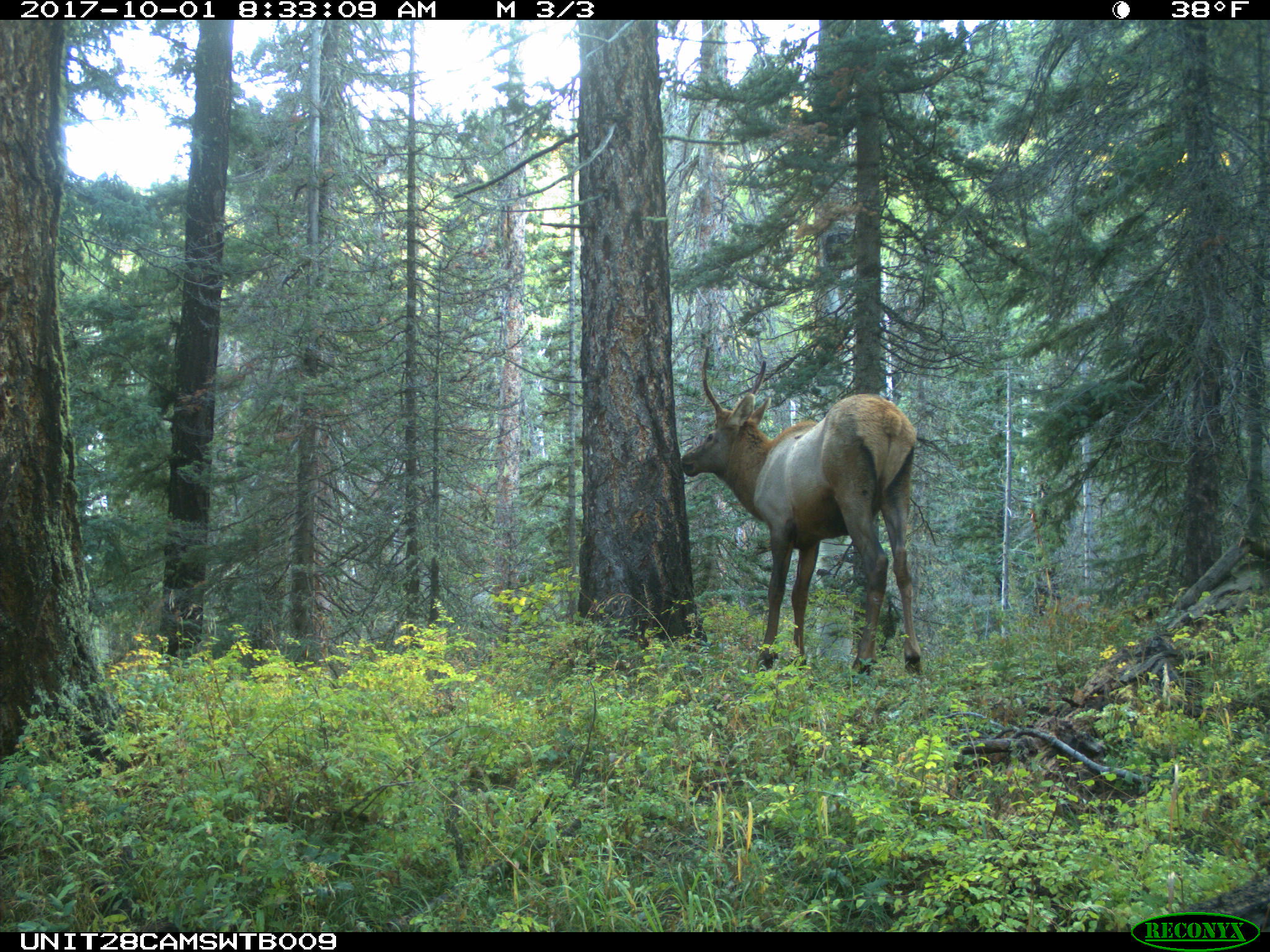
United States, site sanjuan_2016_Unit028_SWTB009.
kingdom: Animalia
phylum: Chordata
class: Mammalia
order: Artiodactyla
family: Cervidae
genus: Cervus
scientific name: Cervus elaphus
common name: red deer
Cervus elaphus (red deer).